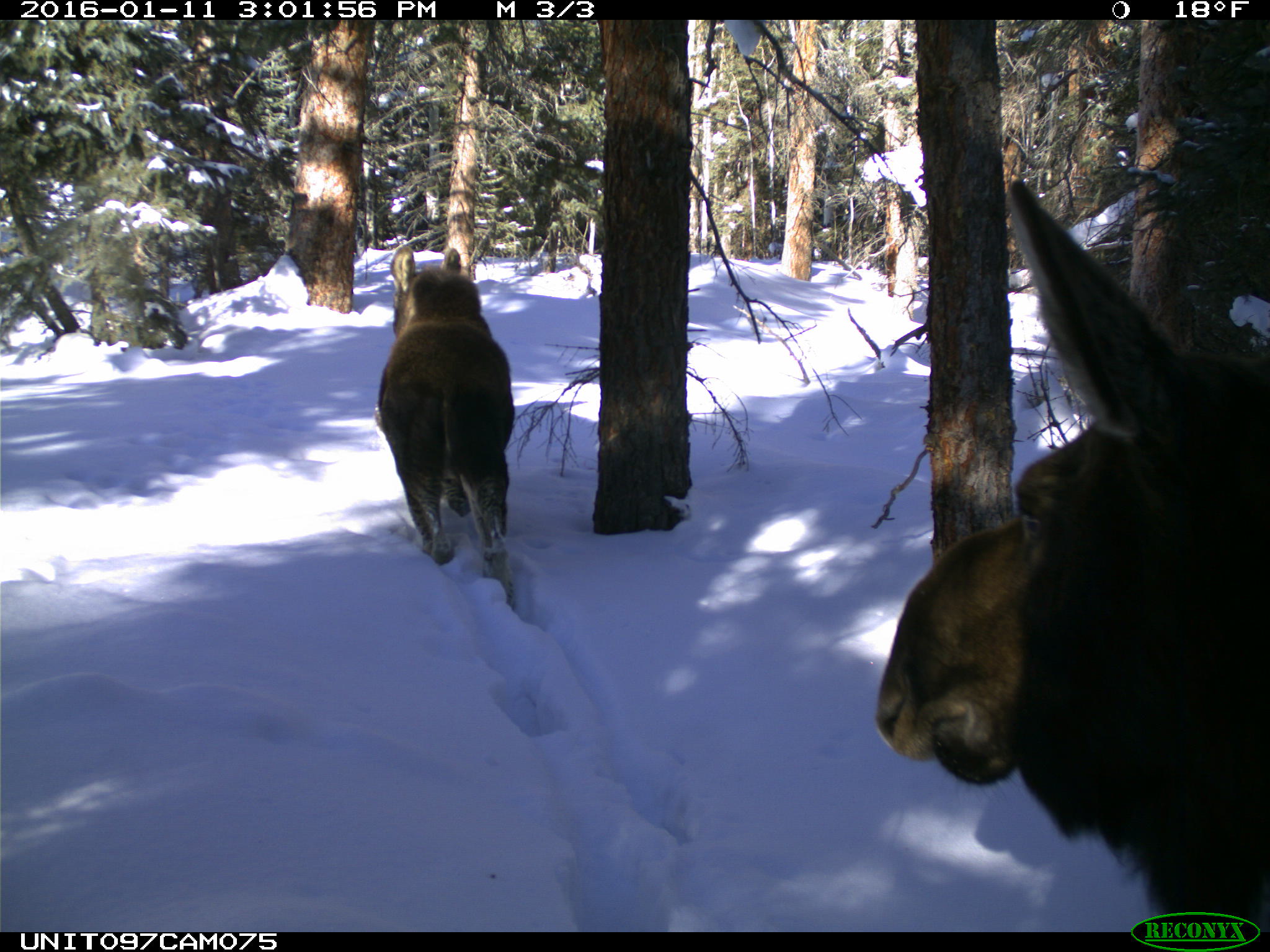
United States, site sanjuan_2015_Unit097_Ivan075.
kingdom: Animalia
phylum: Chordata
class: Mammalia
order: Artiodactyla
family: Cervidae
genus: Alces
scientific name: Alces alces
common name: moose